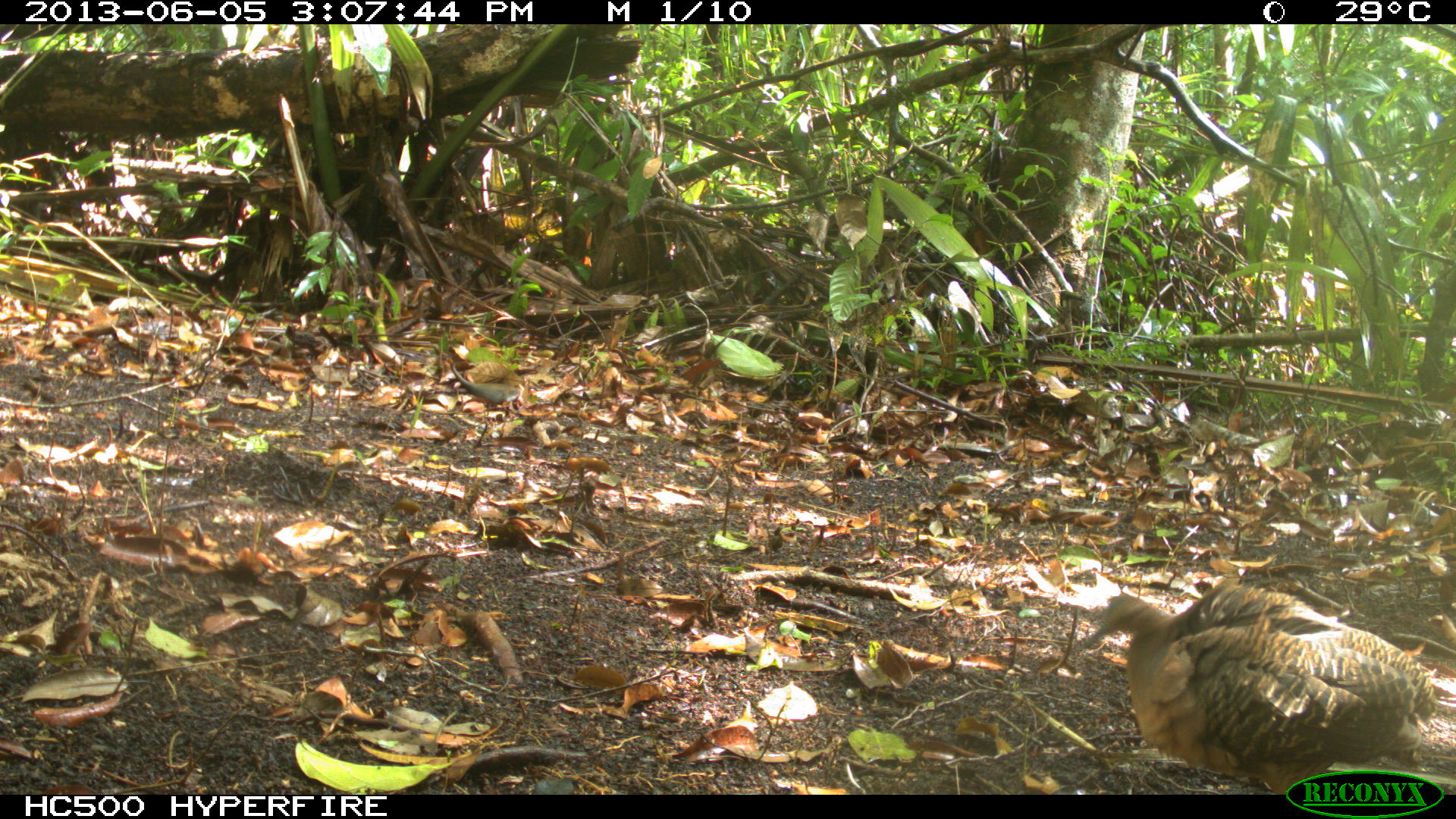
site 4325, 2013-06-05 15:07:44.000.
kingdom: Animalia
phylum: Chordata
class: Aves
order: Tinamiformes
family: Tinamidae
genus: Tinamus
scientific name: Tinamus major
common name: great tinamou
Tinamus major (great tinamou), count 1.